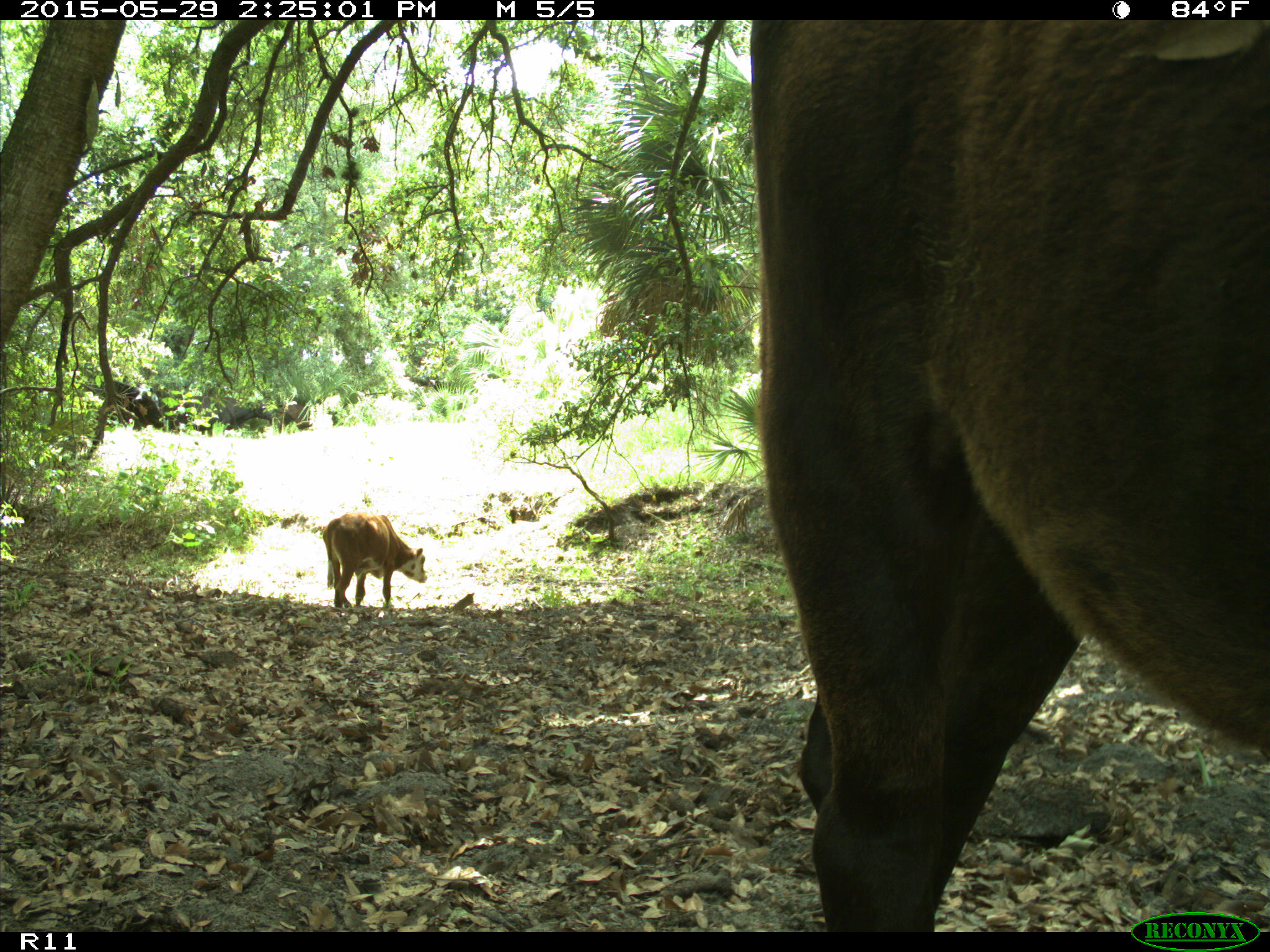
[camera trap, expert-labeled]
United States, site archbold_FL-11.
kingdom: Animalia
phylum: Chordata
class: Mammalia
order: Artiodactyla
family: Bovidae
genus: Bos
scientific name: Bos taurus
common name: domestic cow